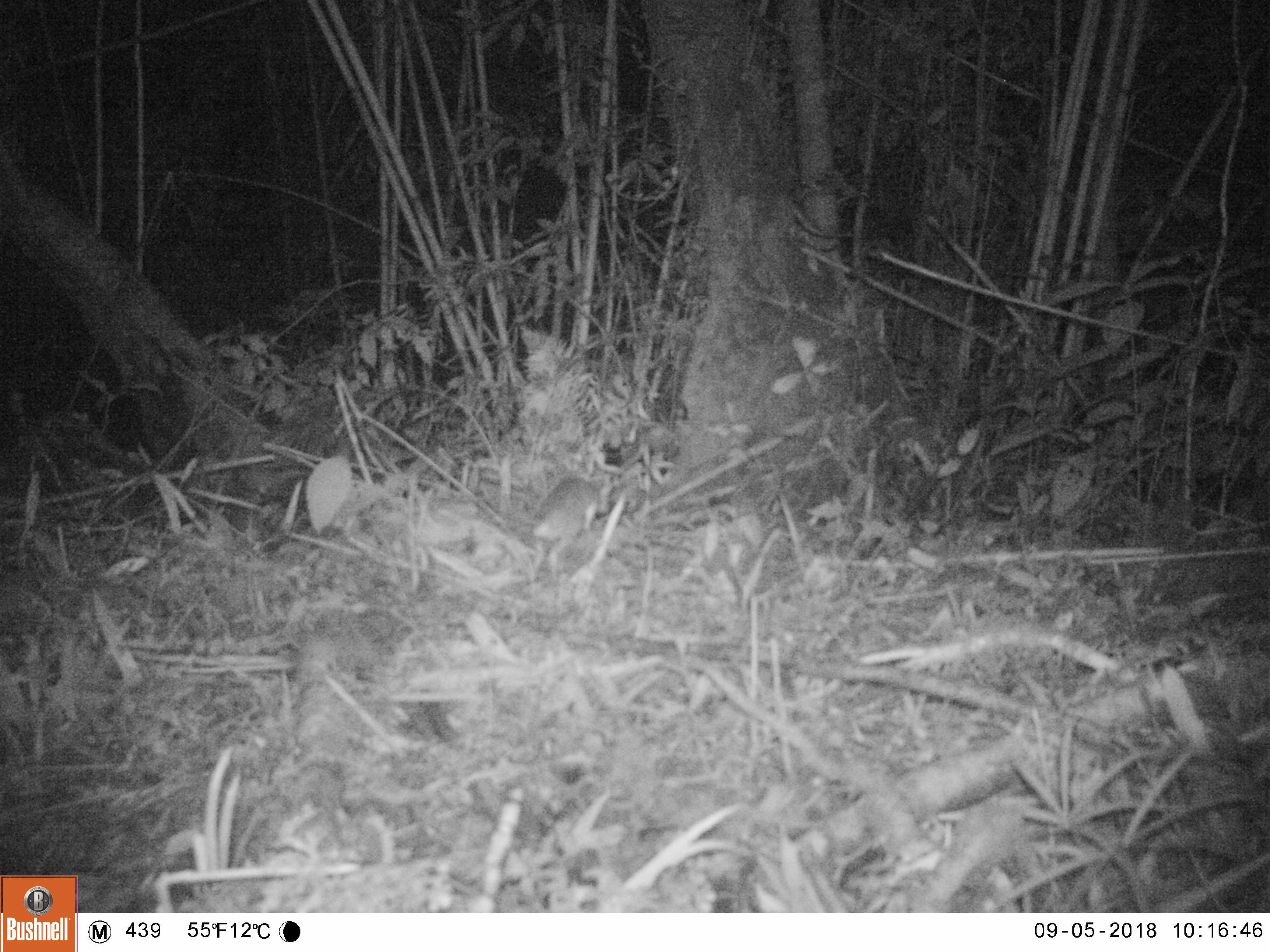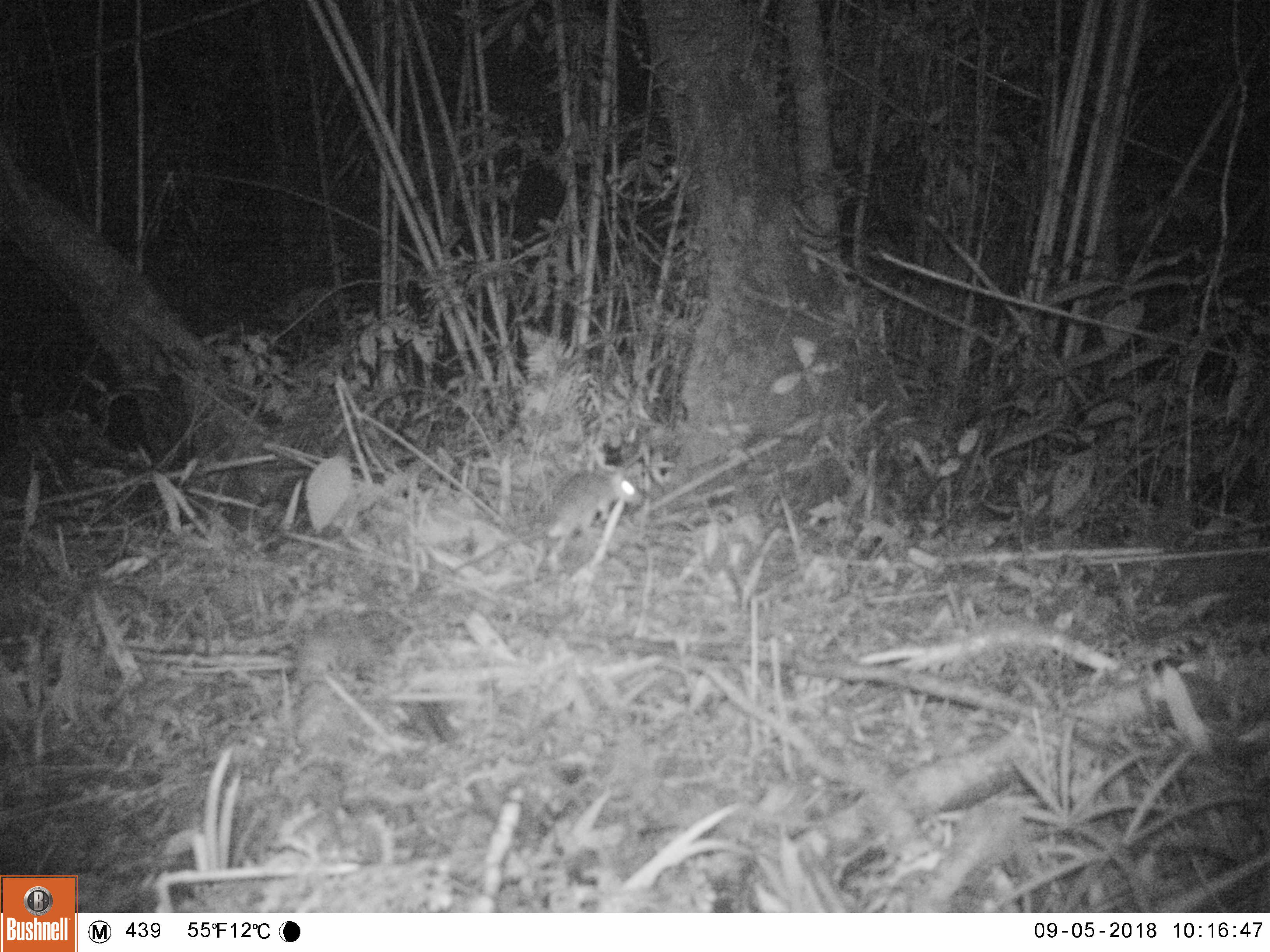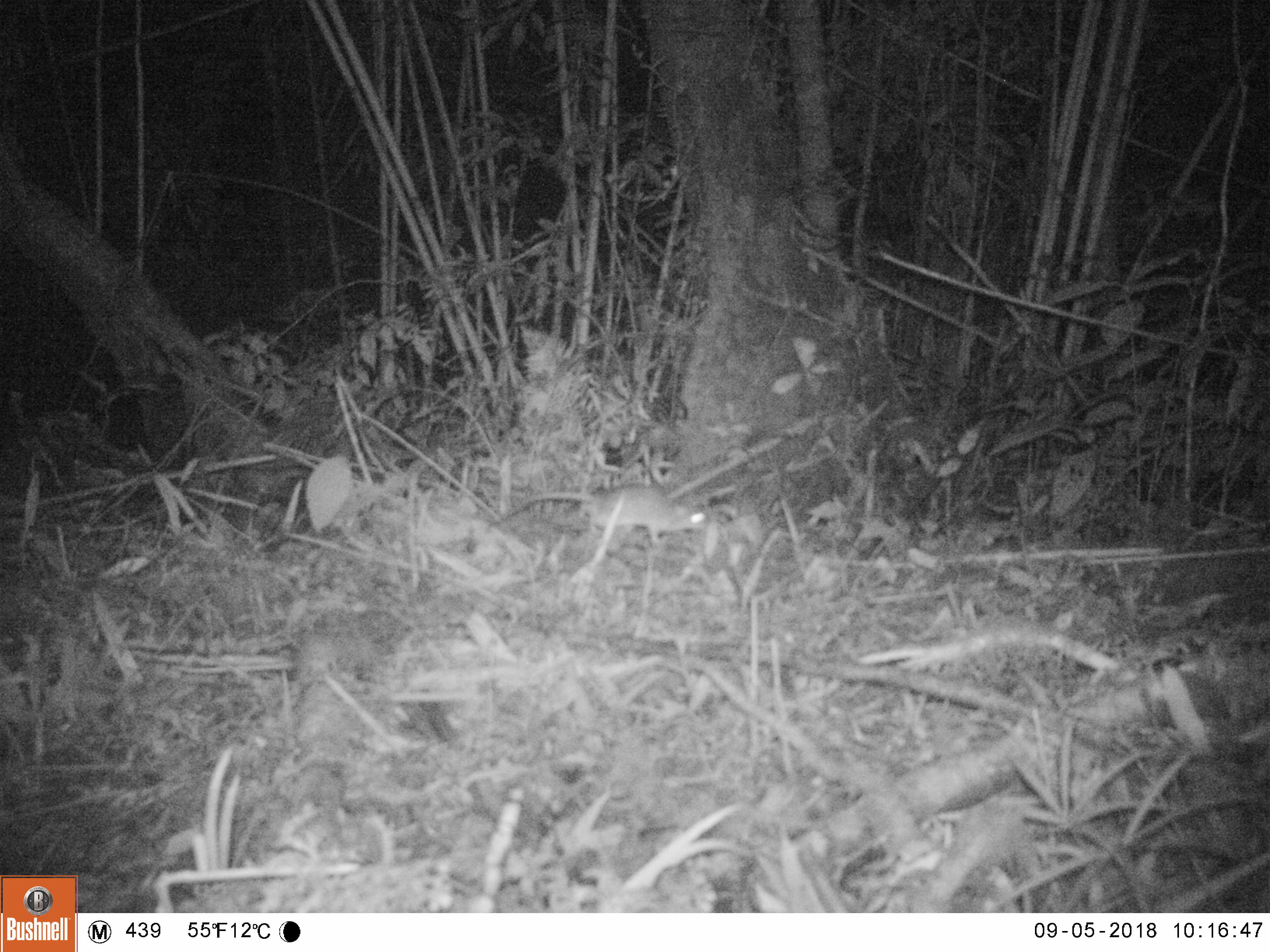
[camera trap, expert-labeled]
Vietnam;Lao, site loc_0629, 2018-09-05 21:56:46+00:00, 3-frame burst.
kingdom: Animalia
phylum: Chordata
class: Mammalia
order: Rodentia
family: Muridae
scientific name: Muridae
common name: old-world mice and rats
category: unidentified murid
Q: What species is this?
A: Unidentified murid (old-world mice and rats) (Muridae).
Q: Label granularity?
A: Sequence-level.